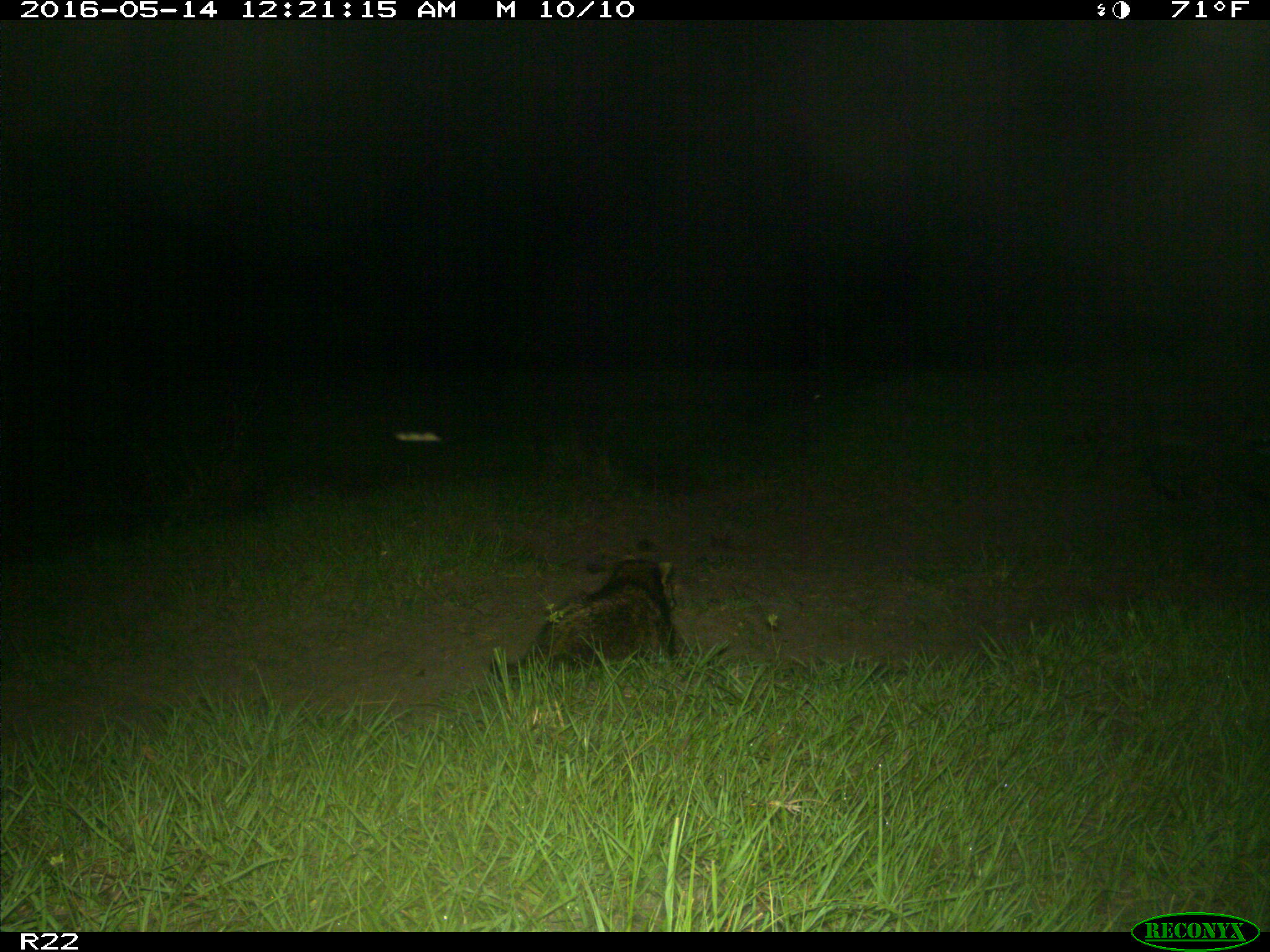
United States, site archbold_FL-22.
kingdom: Animalia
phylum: Chordata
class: Mammalia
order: Carnivora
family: Procyonidae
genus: Procyon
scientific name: Procyon lotor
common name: common raccoon